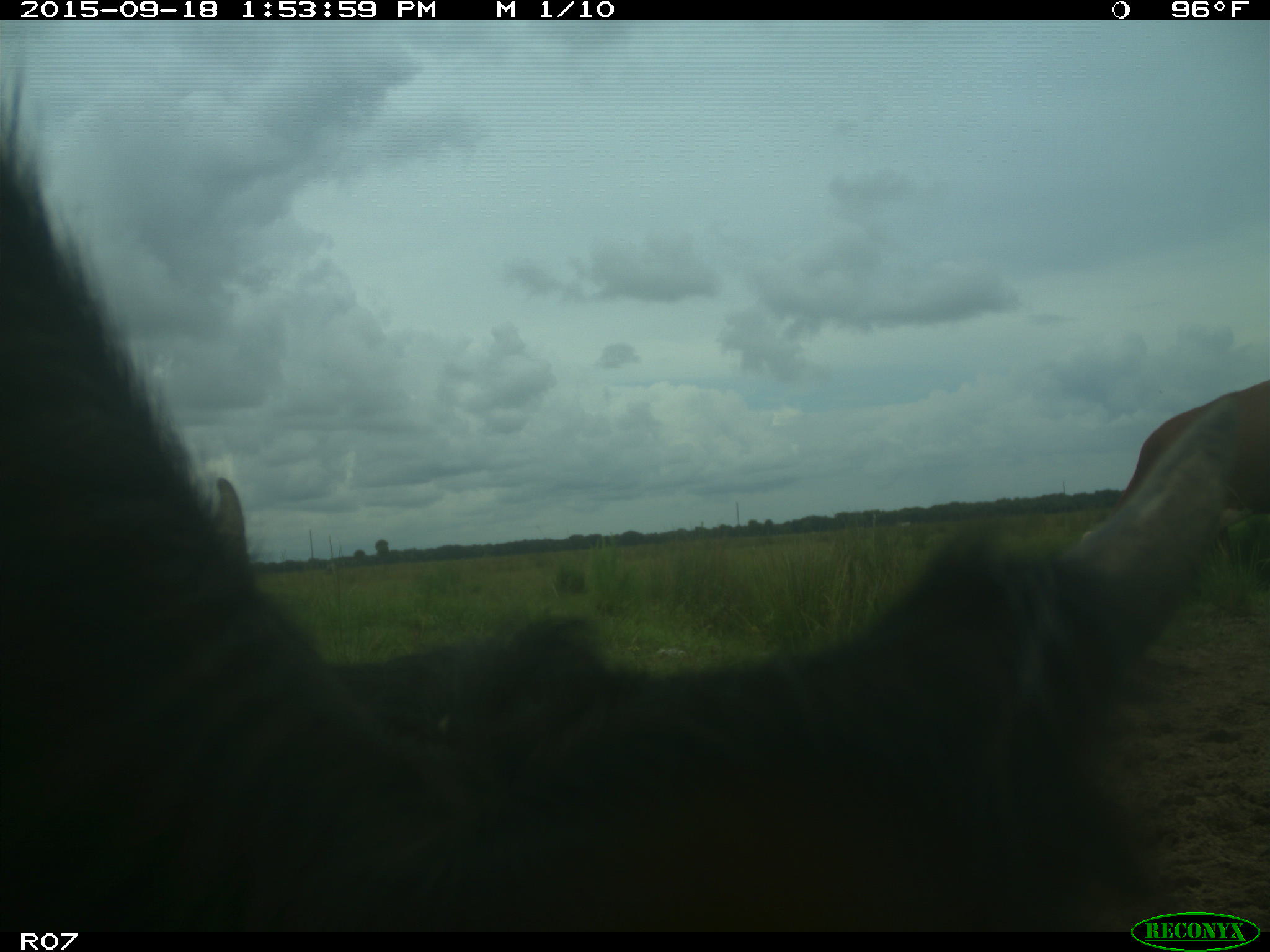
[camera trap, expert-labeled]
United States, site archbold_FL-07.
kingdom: Animalia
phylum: Chordata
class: Mammalia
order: Artiodactyla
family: Bovidae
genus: Bos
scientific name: Bos taurus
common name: domestic cow